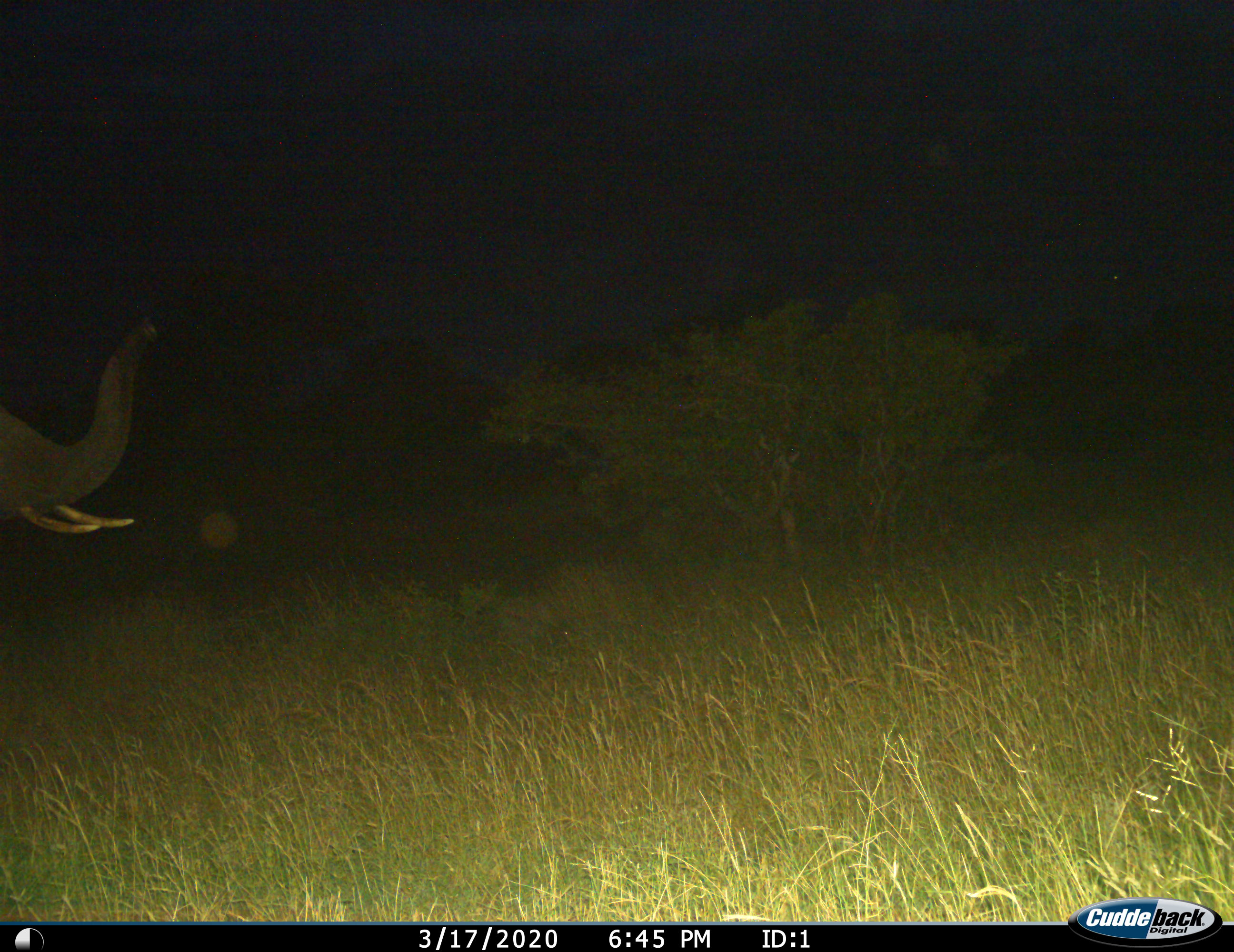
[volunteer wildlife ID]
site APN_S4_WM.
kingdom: Animalia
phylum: Chordata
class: Mammalia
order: Proboscidea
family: Elephantidae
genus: Loxodonta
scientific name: Loxodonta africana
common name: african bush elephant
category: elephant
Elephant (african bush elephant) (Loxodonta africana), count 1. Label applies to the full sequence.